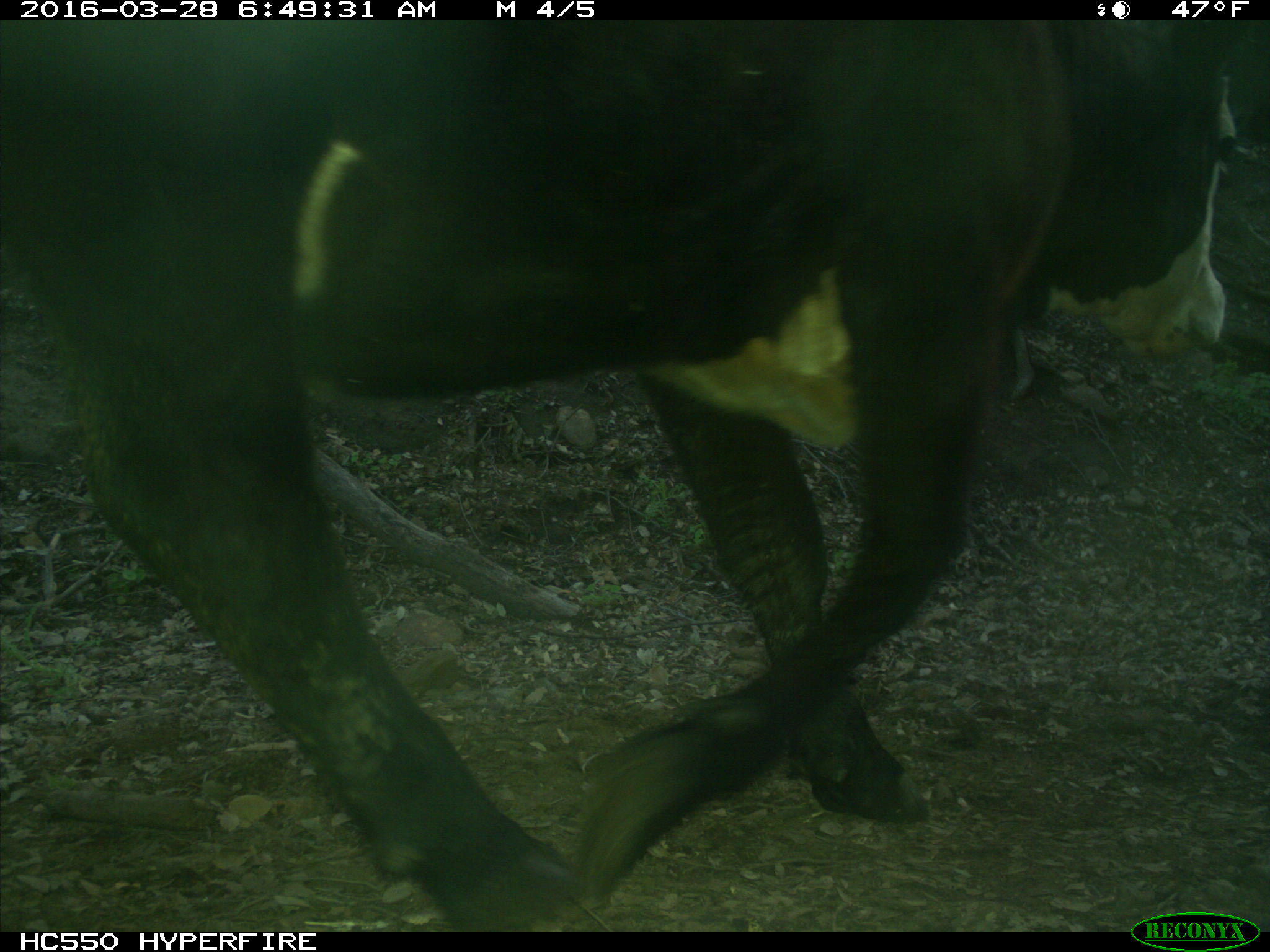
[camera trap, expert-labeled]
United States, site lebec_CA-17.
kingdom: Animalia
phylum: Chordata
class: Mammalia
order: Artiodactyla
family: Bovidae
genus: Bos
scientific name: Bos taurus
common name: domestic cow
Bos taurus (domestic cow).